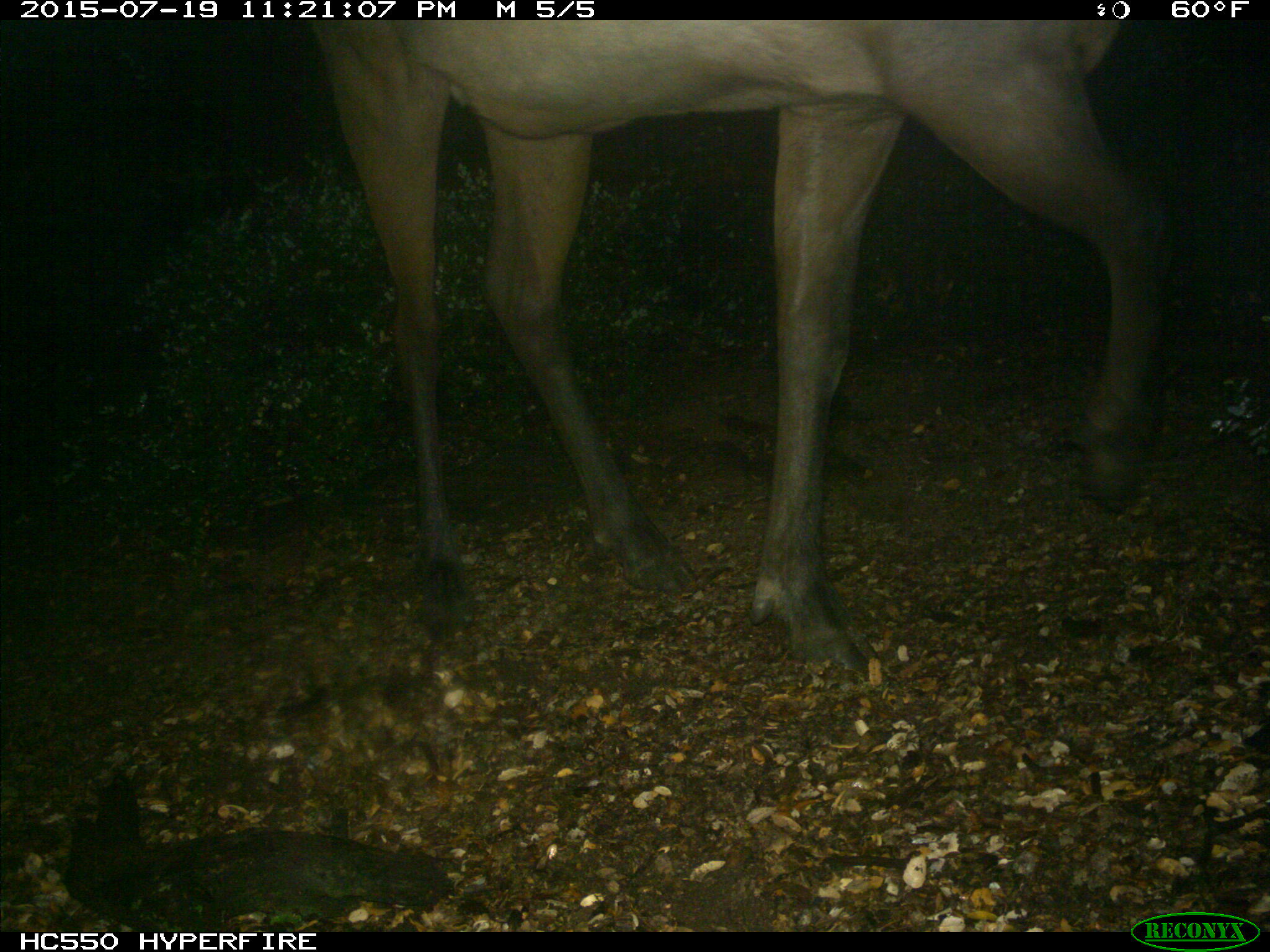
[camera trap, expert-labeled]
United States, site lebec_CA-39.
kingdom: Animalia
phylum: Chordata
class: Mammalia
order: Artiodactyla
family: Cervidae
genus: Cervus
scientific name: Cervus canadensis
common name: elk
Cervus canadensis (elk).